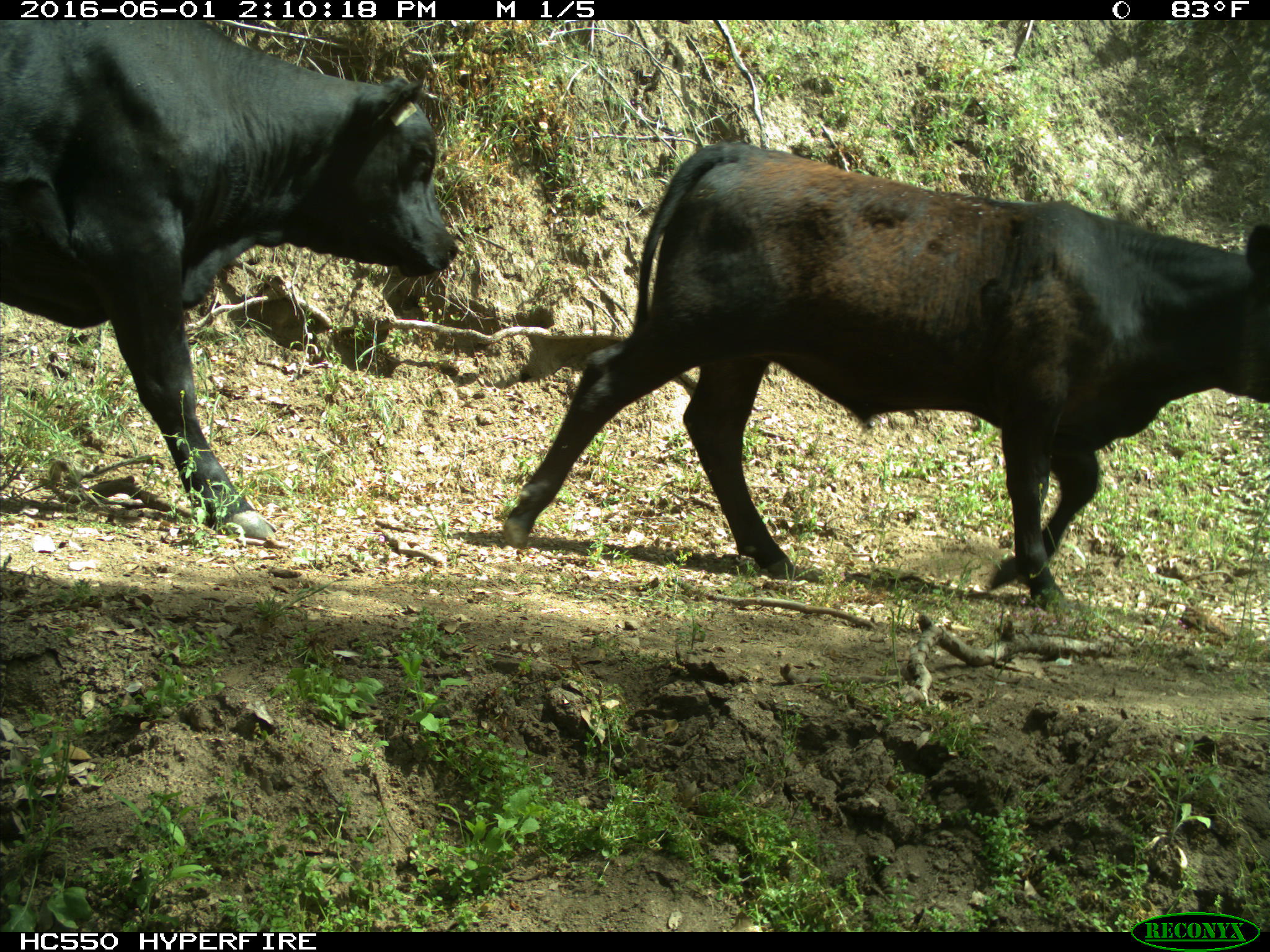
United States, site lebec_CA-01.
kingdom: Animalia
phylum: Chordata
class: Mammalia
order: Artiodactyla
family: Bovidae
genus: Bos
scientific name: Bos taurus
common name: domestic cow